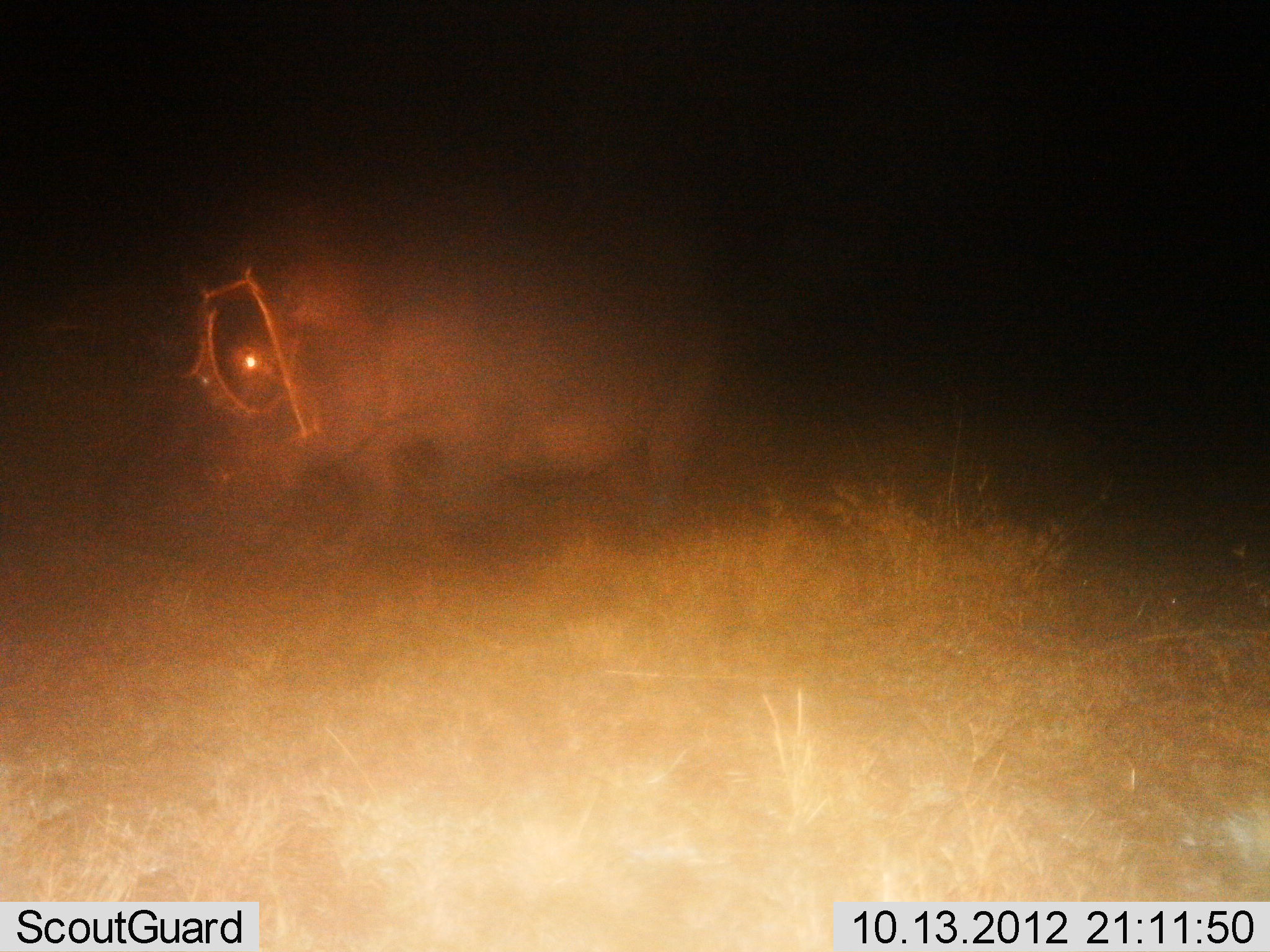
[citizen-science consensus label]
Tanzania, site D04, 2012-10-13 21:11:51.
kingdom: Animalia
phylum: Chordata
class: Mammalia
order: Artiodactyla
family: Hippopotamidae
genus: Hippopotamus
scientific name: Hippopotamus amphibius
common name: hippopotamus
Hippopotamus (Hippopotamus amphibius), count 1. Behavior (volunteer vote fractions): standing 80%, resting 0%, moving 20%, interacting 0%. Young present (vote fraction): 0%. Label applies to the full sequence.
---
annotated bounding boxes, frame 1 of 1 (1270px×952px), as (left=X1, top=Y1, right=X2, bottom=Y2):
animal: (left=114, top=122, right=745, bottom=594)